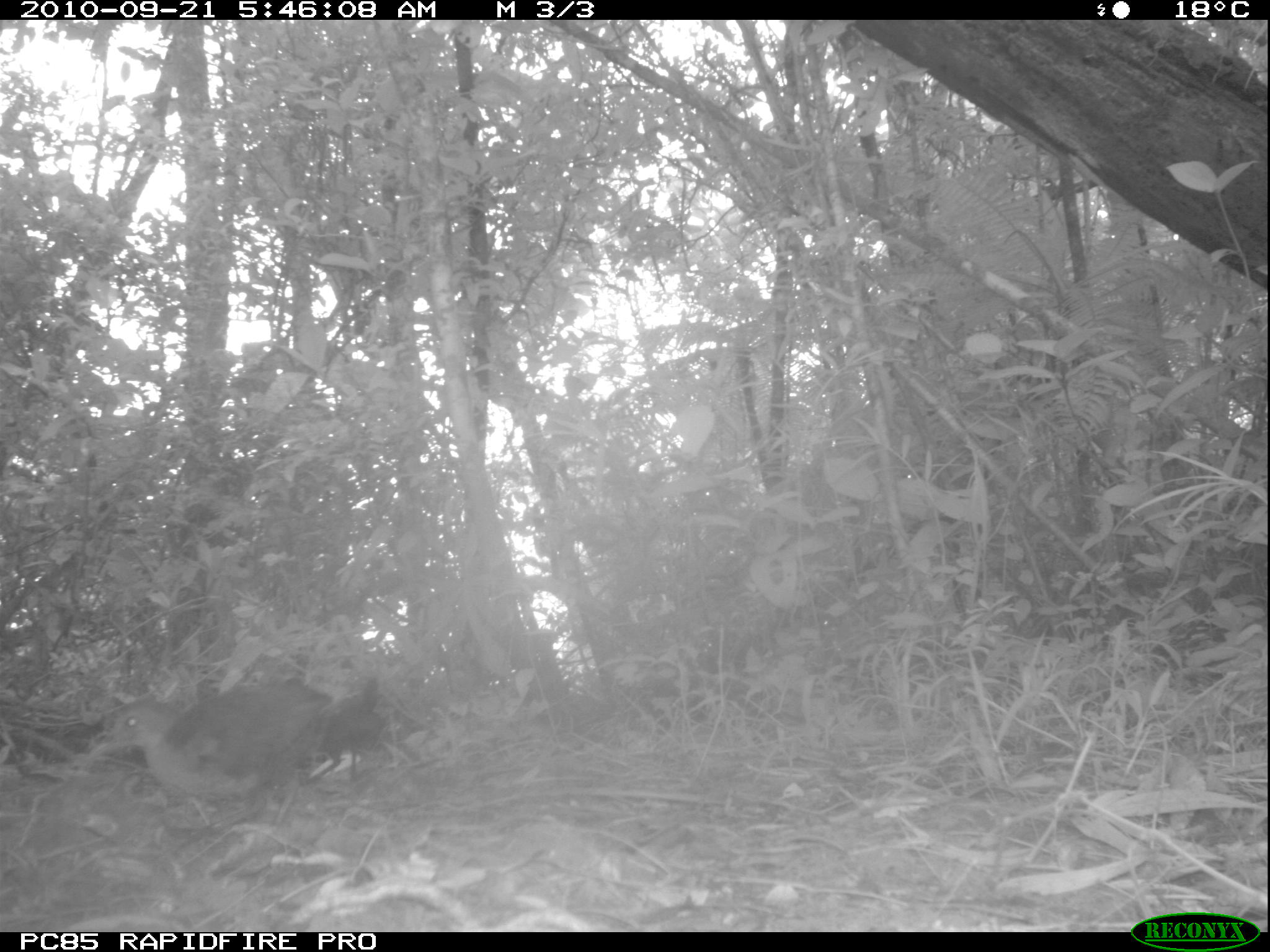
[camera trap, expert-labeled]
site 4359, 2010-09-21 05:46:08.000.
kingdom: Animalia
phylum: Chordata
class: Aves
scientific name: Aves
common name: bird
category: unknown bird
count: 1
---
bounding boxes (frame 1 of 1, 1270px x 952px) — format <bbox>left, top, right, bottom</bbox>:
unknown bird: <bbox>89, 678, 335, 802</bbox>; <bbox>308, 675, 388, 785</bbox>